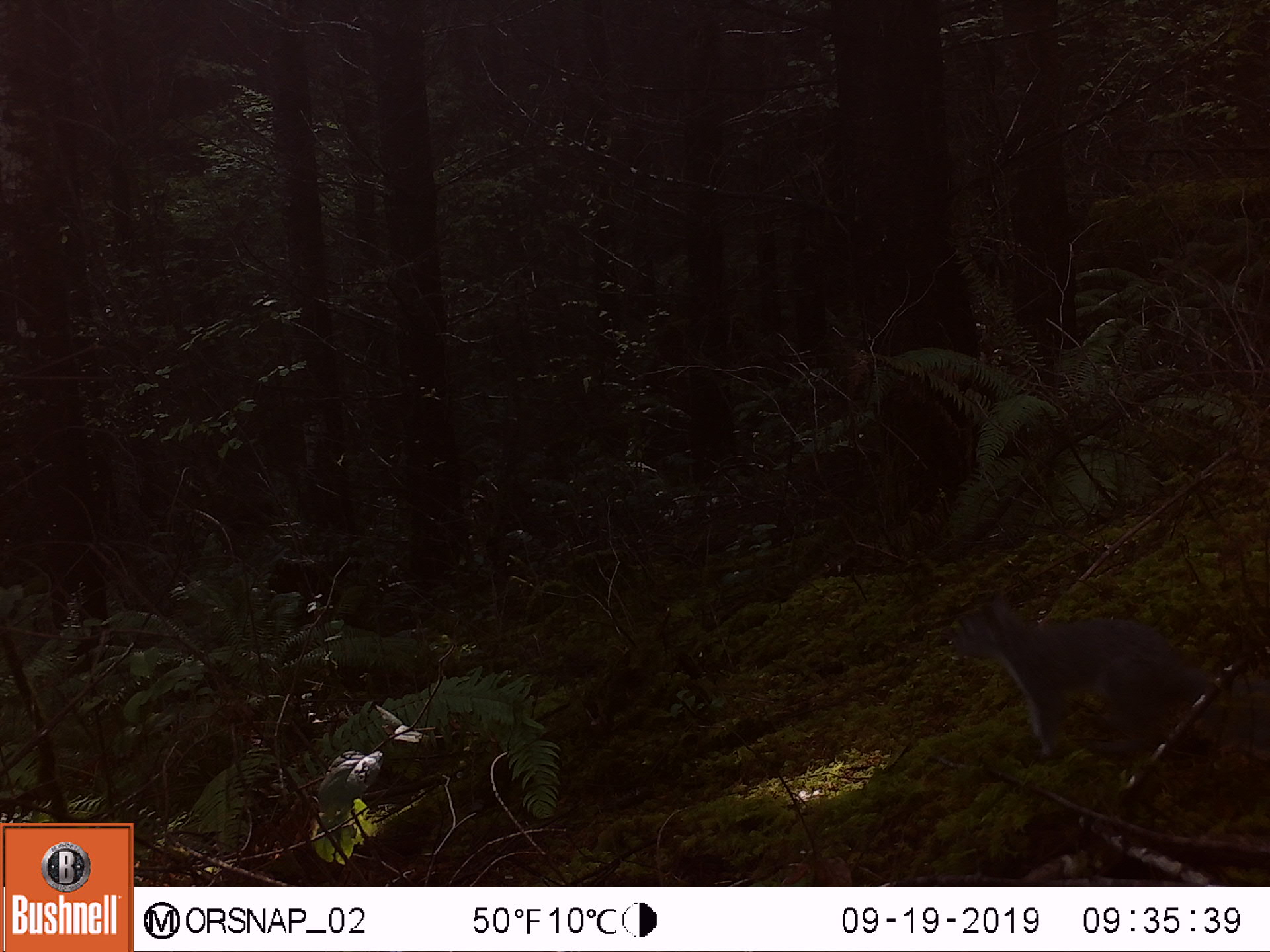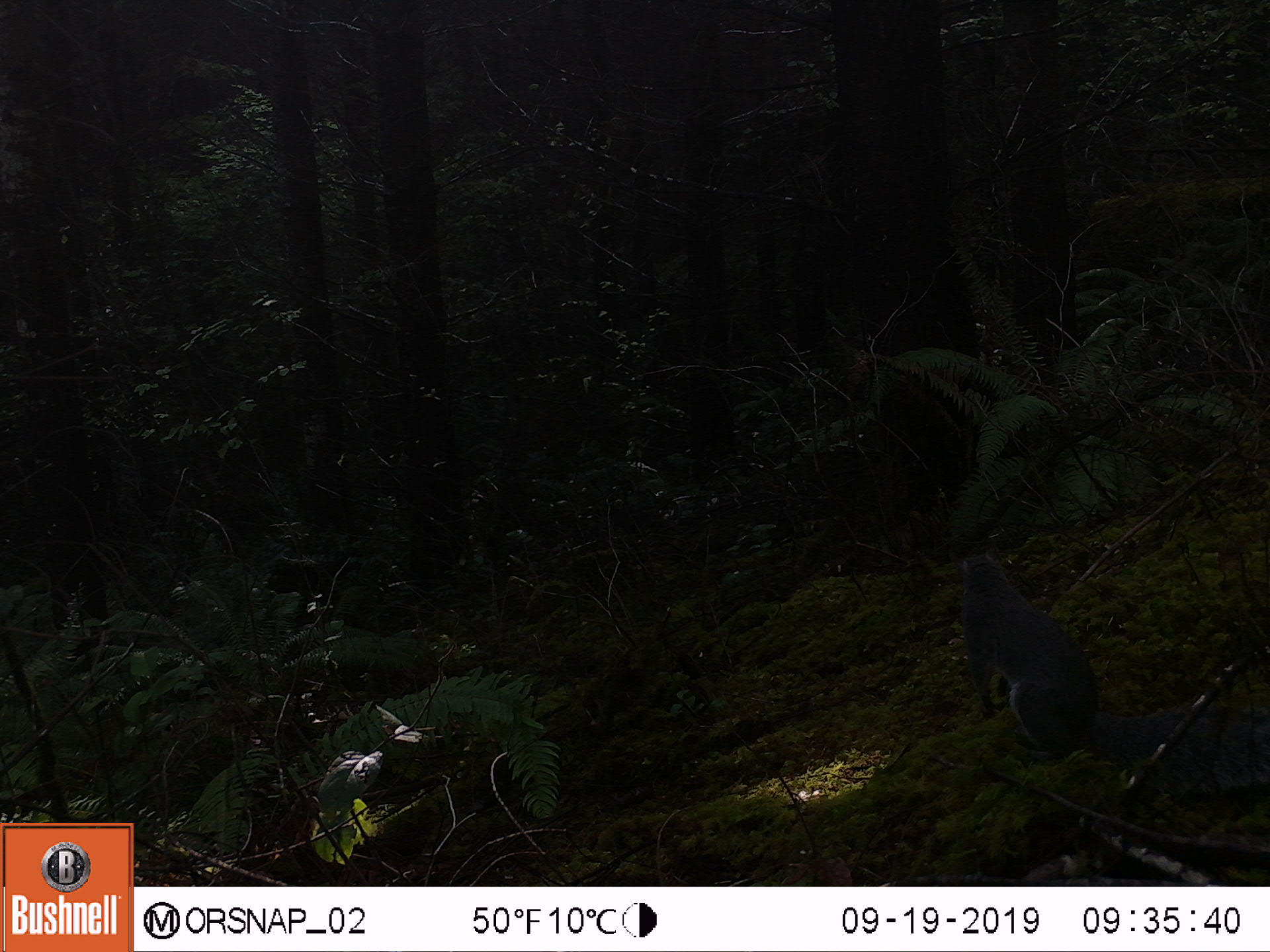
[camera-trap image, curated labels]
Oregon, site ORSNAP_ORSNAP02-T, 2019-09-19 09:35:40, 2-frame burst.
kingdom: Animalia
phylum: Chordata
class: Mammalia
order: Rodentia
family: Sciuridae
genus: Sciurus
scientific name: Sciurus griseus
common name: western gray squirrel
Western gray squirrel (Sciurus griseus).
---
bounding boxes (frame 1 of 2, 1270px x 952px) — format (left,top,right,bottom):
western gray squirrel: (940,599,1242,760)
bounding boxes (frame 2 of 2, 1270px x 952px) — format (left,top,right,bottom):
western gray squirrel: (944,554,1265,808)